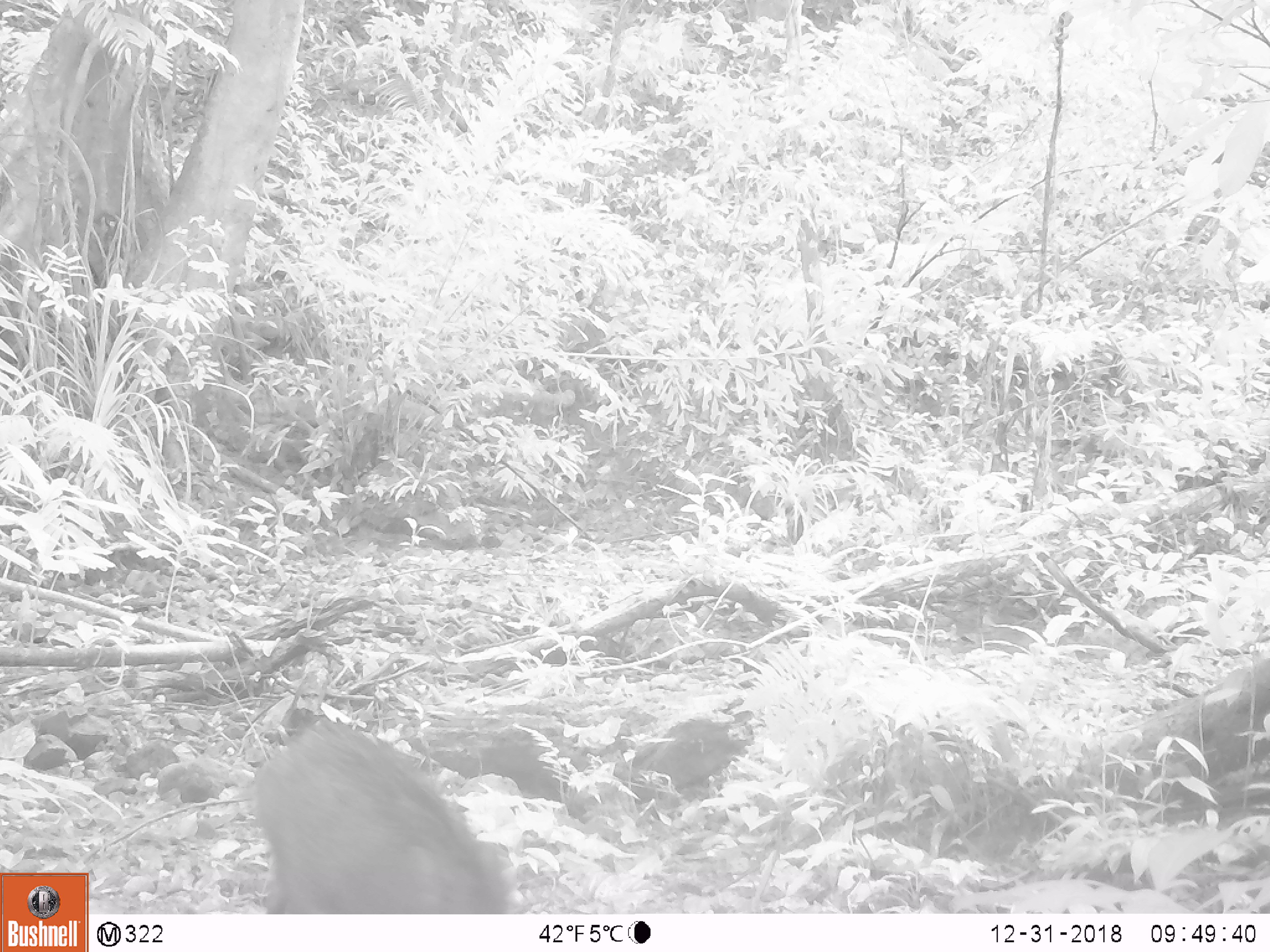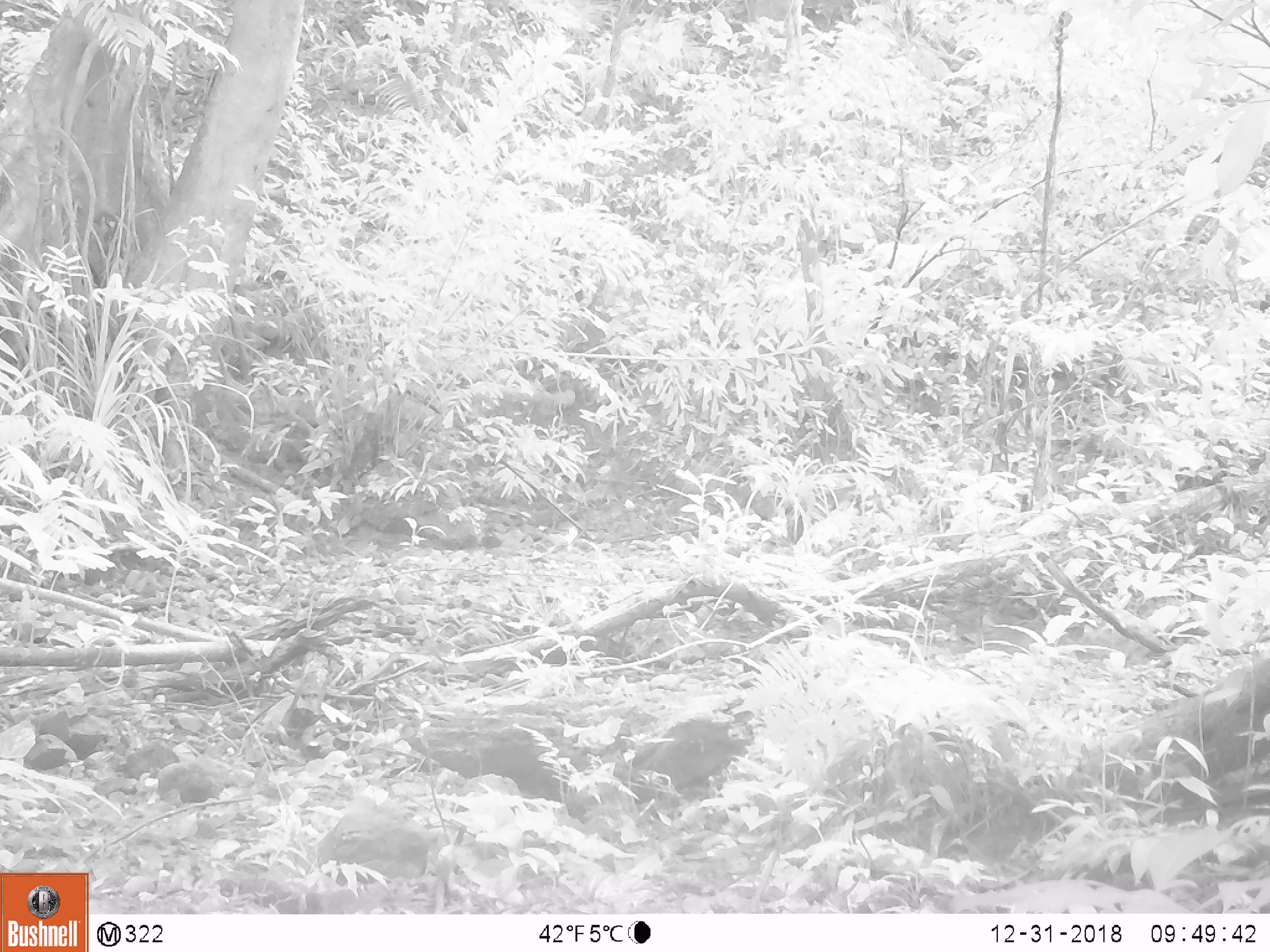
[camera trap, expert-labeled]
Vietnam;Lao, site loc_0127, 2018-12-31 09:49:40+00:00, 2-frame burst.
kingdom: Animalia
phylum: Chordata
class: Mammalia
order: Artiodactyla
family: Suidae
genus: Sus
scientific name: Sus scrofa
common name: eurasian wild pig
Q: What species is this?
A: Eurasian wild pig (Sus scrofa).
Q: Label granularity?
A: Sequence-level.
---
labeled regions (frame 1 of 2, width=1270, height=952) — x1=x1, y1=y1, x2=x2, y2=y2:
eurasian wild pig: x1=250, y1=715, x2=511, y2=914